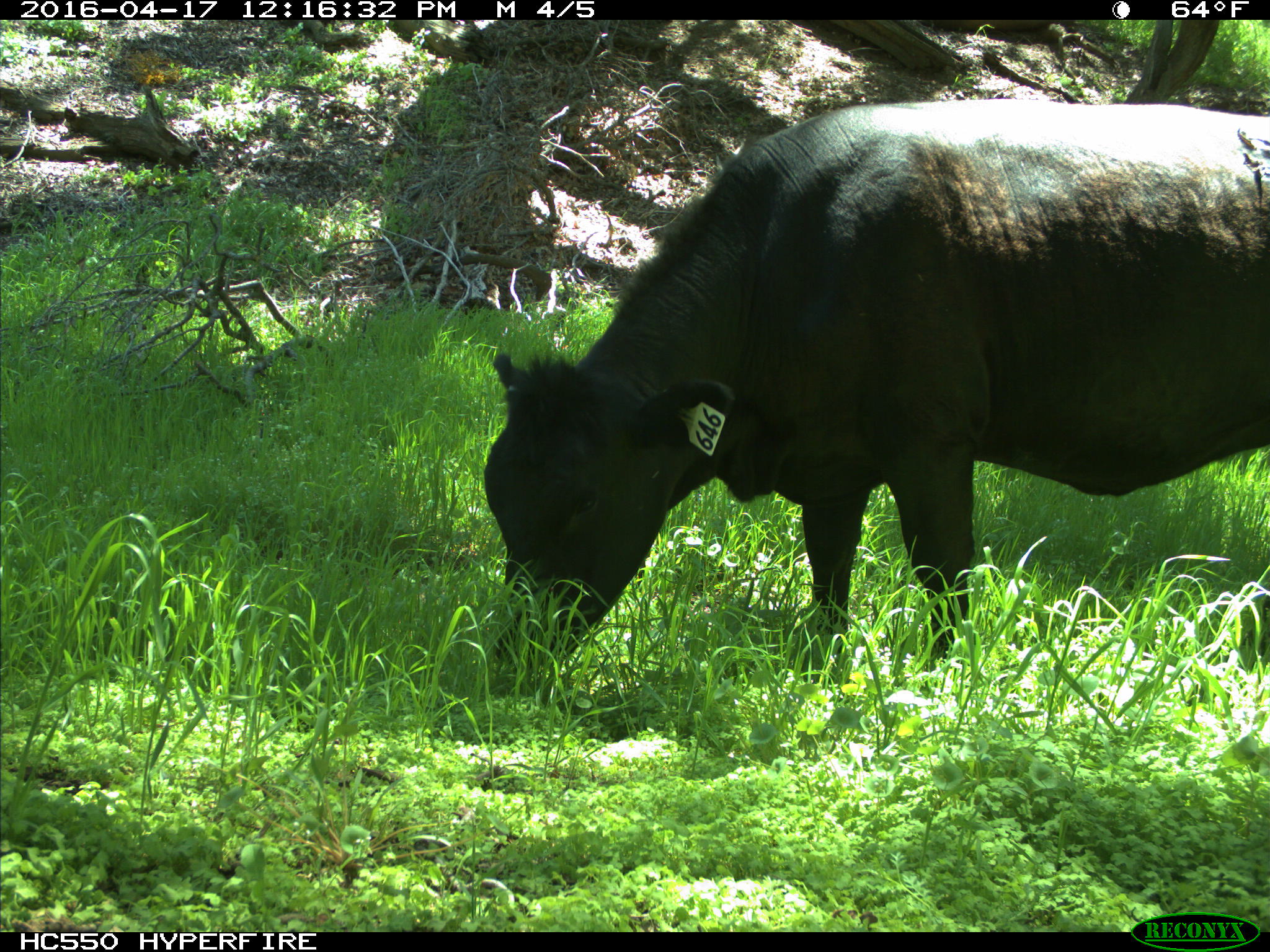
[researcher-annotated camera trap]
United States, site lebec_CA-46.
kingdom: Animalia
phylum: Chordata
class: Mammalia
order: Artiodactyla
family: Bovidae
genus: Bos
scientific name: Bos taurus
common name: domestic cow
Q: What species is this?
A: Bos taurus (domestic cow).